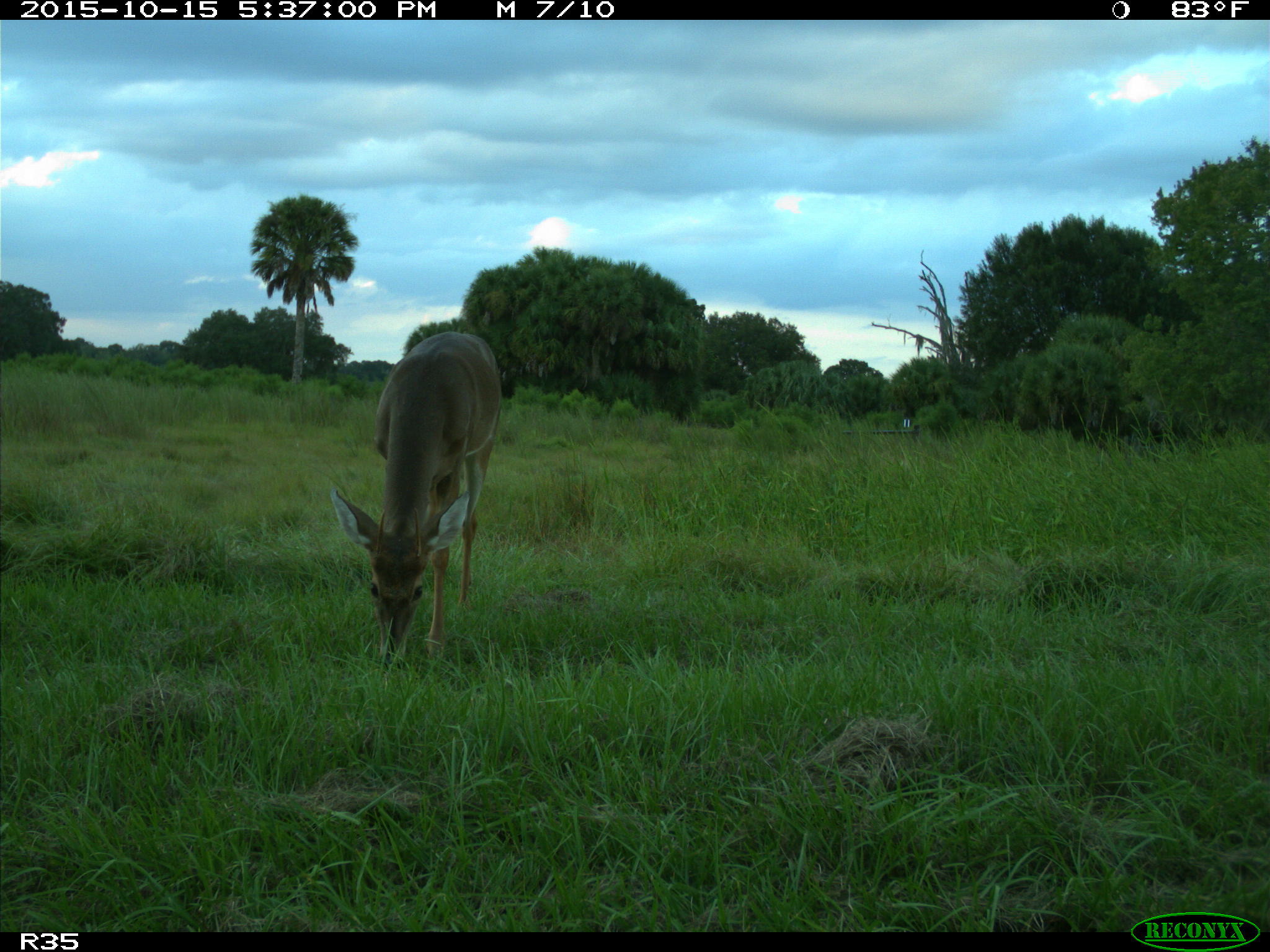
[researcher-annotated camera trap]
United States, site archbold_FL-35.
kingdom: Animalia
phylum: Chordata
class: Mammalia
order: Artiodactyla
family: Cervidae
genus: Odocoileus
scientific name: Odocoileus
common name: deer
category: unidentified deer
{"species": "unidentified deer (deer) (Odocoileus)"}